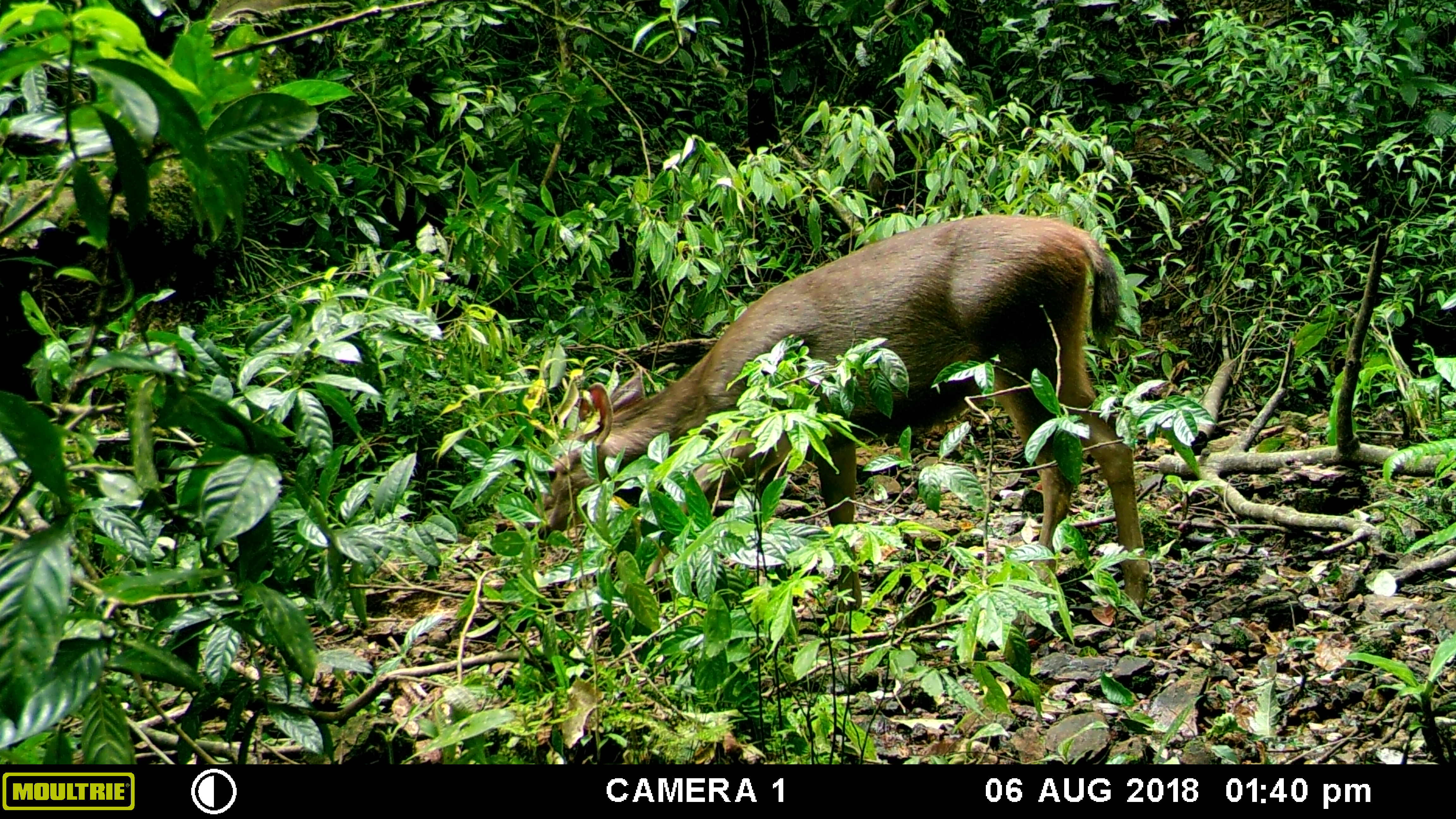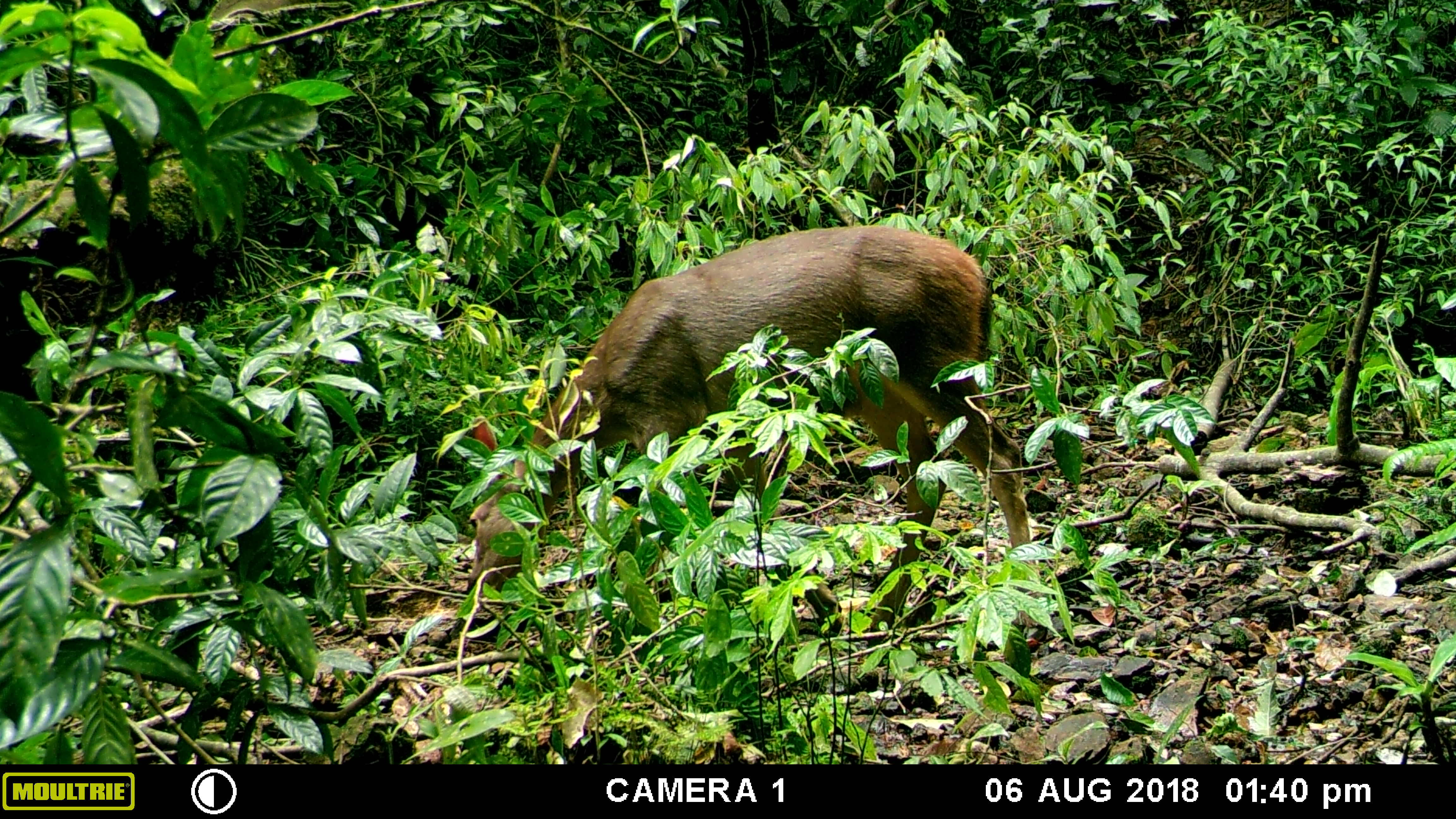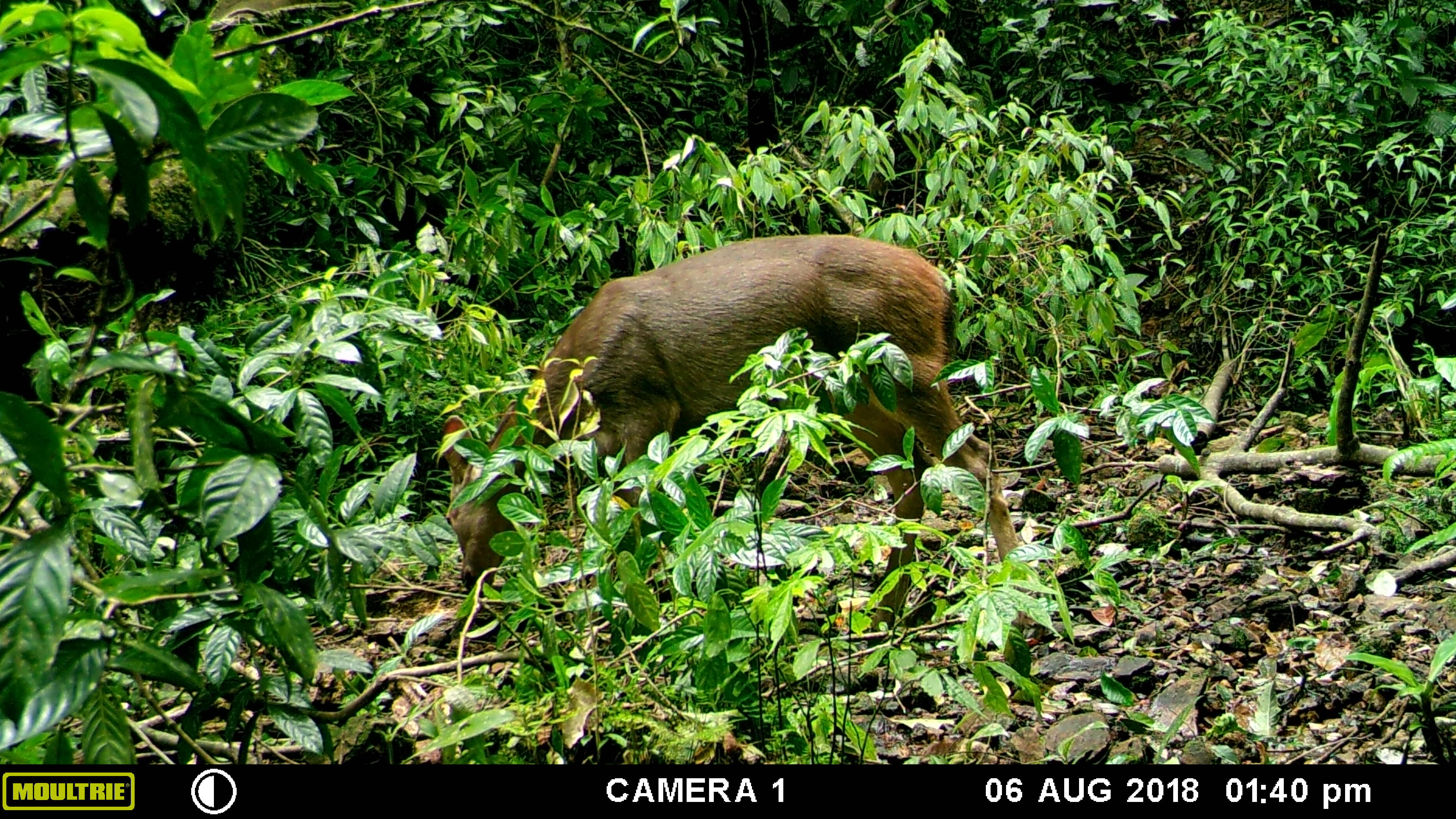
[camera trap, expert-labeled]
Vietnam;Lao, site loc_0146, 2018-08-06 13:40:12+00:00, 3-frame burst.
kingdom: Animalia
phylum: Chordata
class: Mammalia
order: Artiodactyla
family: Cervidae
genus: Rusa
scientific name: Rusa unicolor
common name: sambar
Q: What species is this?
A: Sambar (Rusa unicolor).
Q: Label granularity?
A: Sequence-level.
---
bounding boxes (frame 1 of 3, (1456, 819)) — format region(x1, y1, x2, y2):
sambar: region(532, 211, 1155, 630)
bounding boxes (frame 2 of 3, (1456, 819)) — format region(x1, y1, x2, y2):
sambar: region(465, 225, 1029, 650)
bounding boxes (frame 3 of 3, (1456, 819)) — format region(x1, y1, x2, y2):
sambar: region(440, 234, 1027, 643)